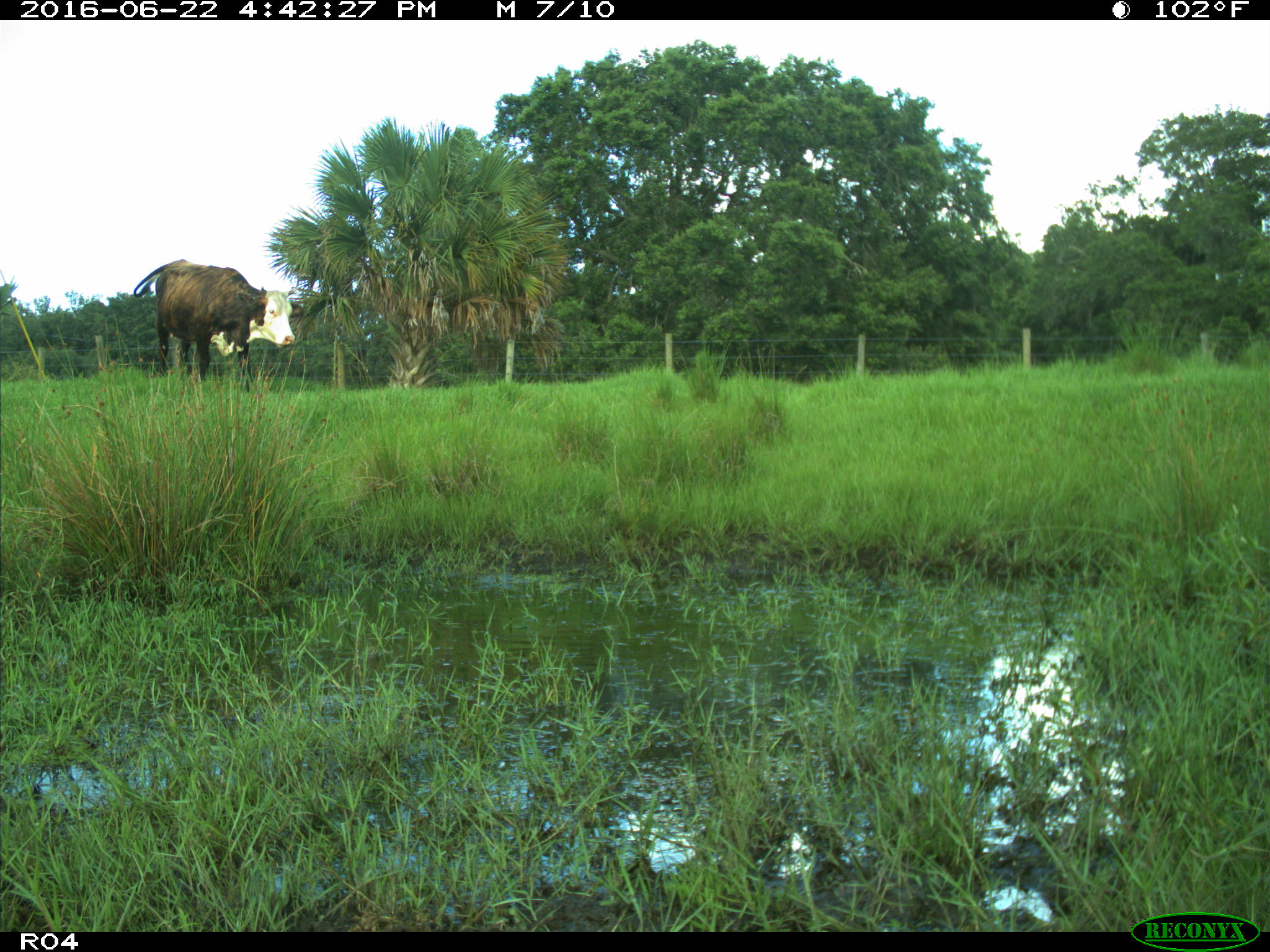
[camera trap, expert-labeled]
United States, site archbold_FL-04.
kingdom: Animalia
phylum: Chordata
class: Mammalia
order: Artiodactyla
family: Bovidae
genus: Bos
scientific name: Bos taurus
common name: domestic cow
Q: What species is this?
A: Bos taurus (domestic cow).